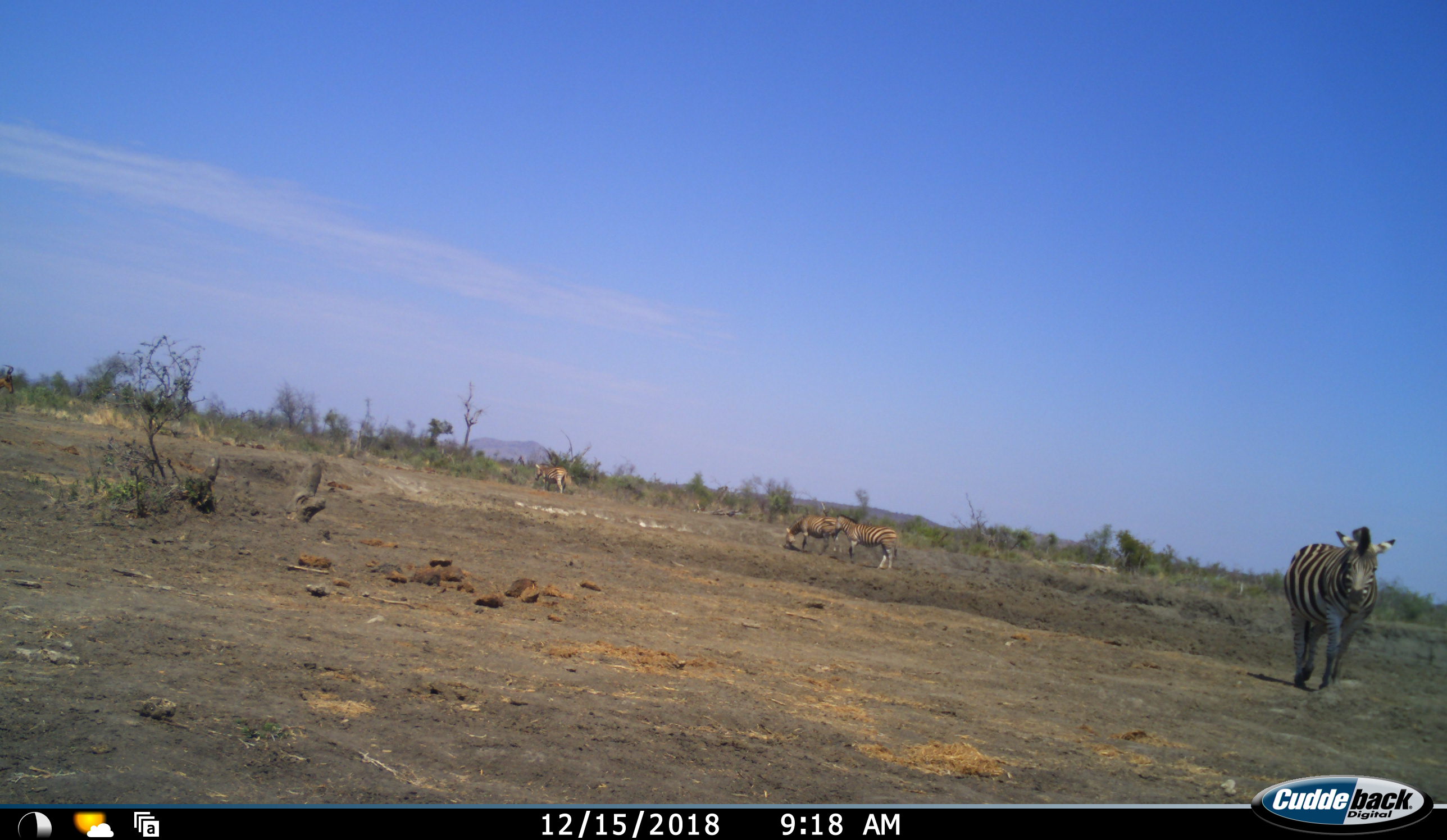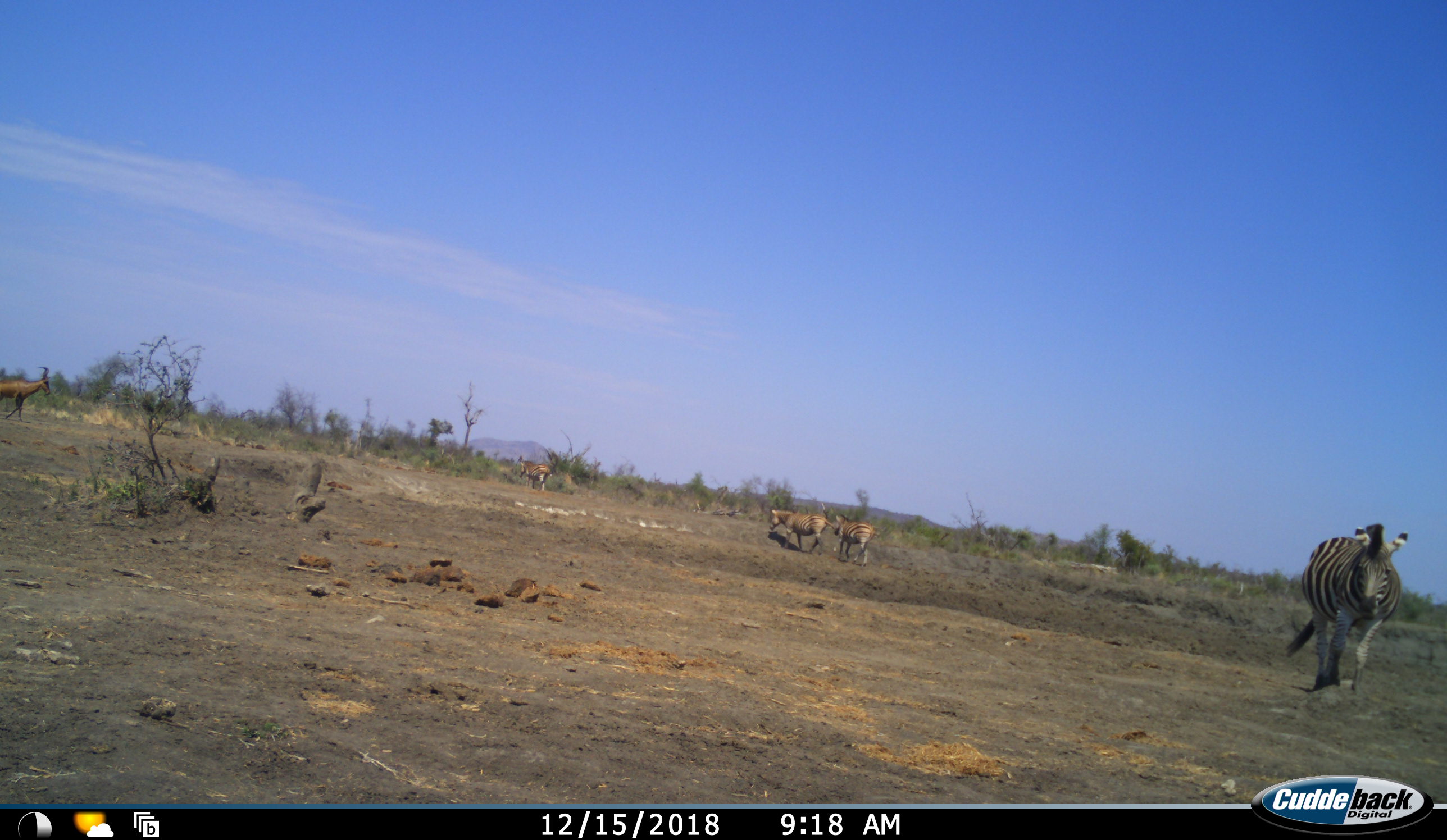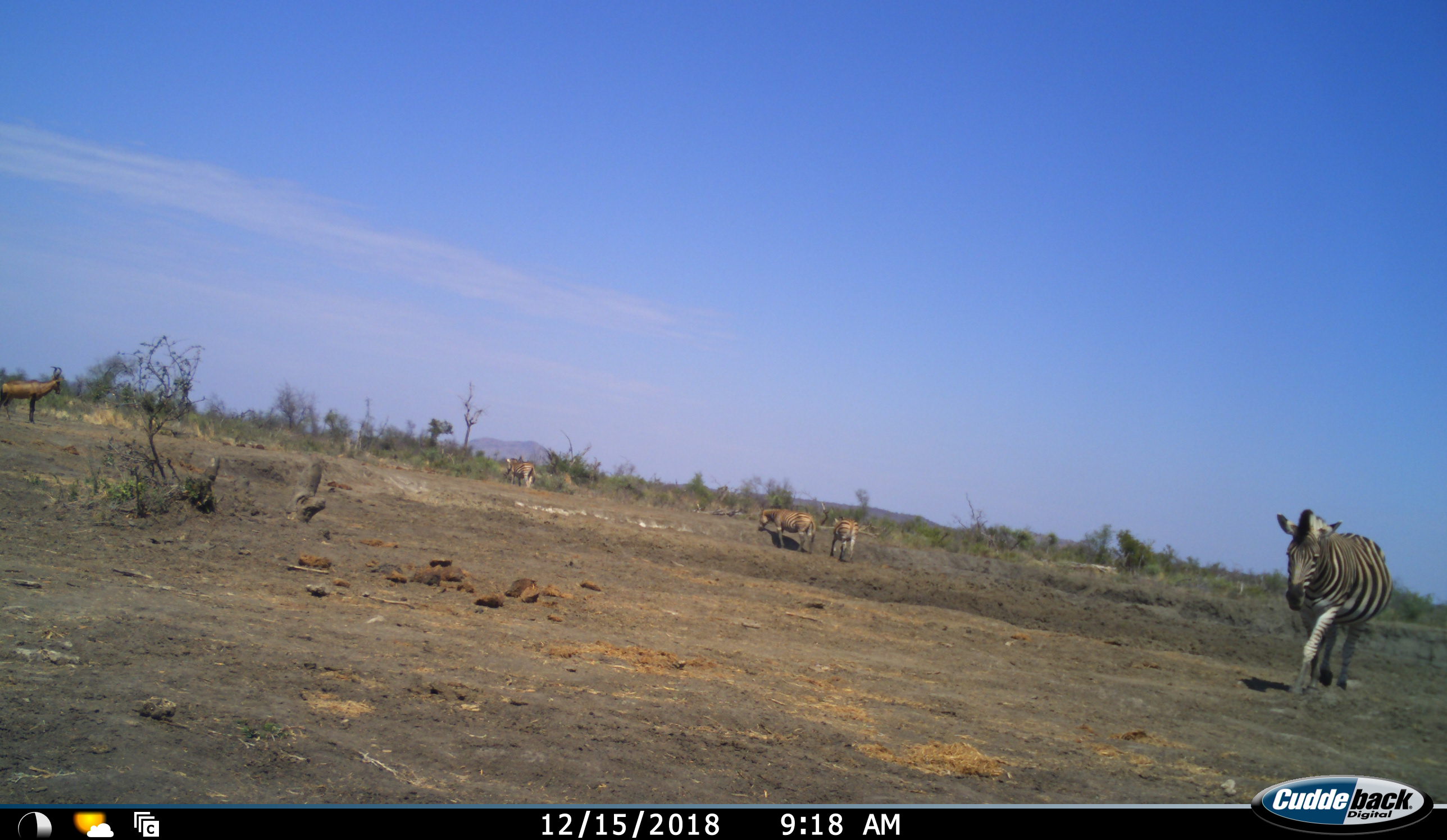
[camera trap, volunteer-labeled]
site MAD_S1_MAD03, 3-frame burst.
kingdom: Animalia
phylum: Chordata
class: Mammalia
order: Artiodactyla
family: Bovidae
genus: Alcelaphus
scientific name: Alcelaphus buselaphus caama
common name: red hartebeest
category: hartebeestred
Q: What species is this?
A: Hartebeestred (red hartebeest) (Alcelaphus buselaphus caama).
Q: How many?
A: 1.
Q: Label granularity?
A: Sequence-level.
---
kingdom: Animalia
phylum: Chordata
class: Mammalia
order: Perissodactyla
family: Equidae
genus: Equus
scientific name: Equus quagga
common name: plains zebra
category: zebraplains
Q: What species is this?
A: Zebraplains (plains zebra) (Equus quagga).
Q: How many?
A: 4.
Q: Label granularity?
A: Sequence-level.